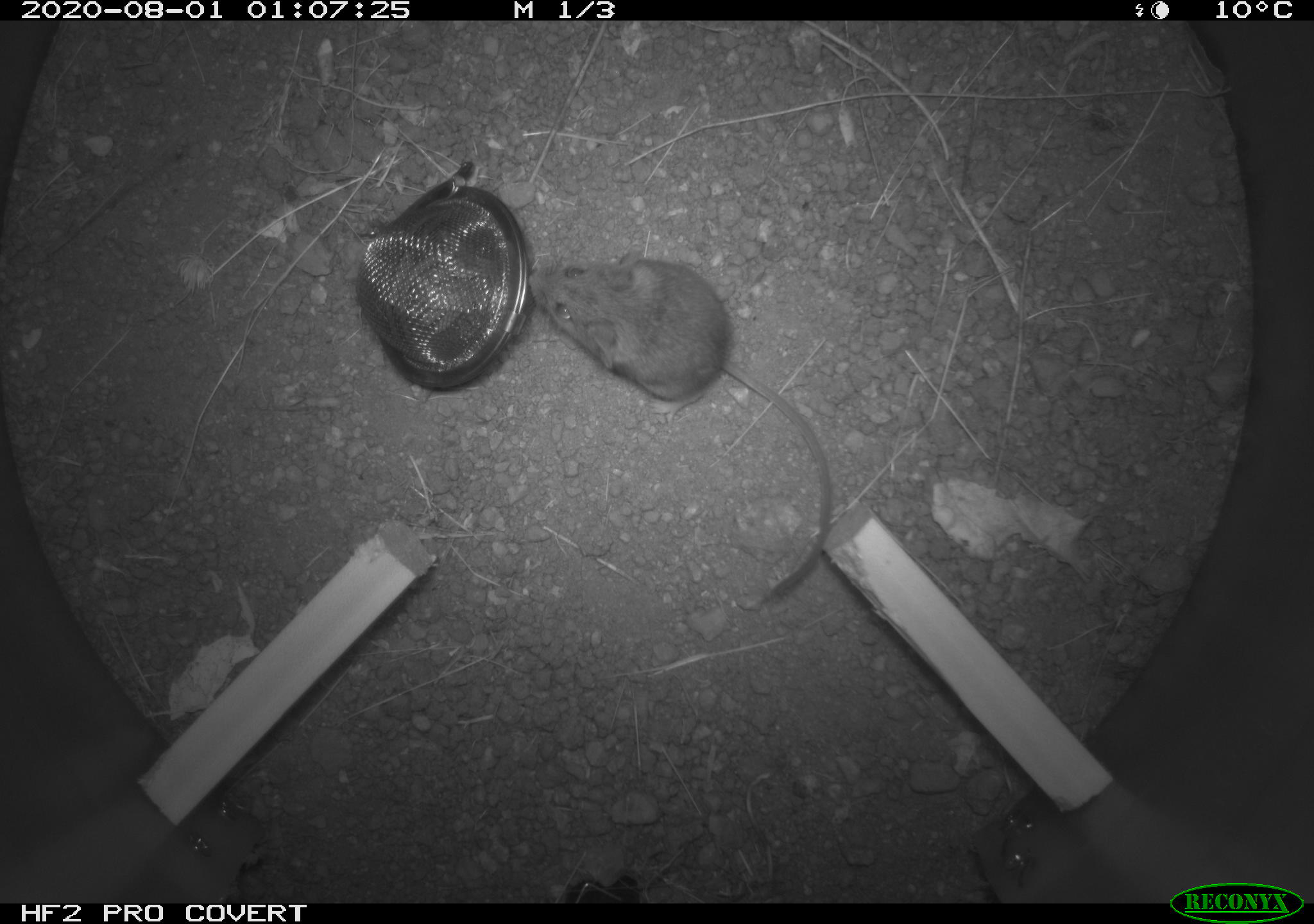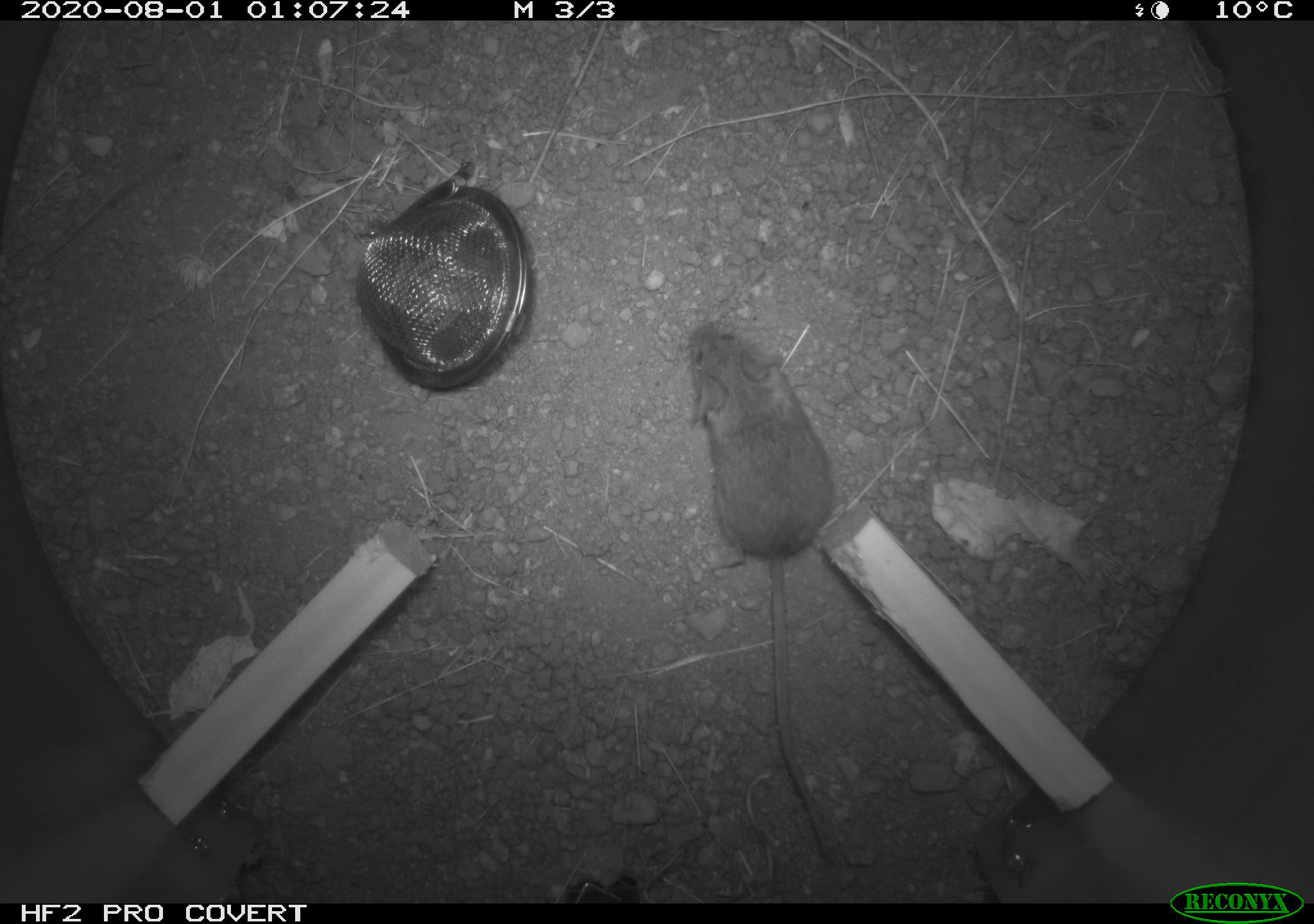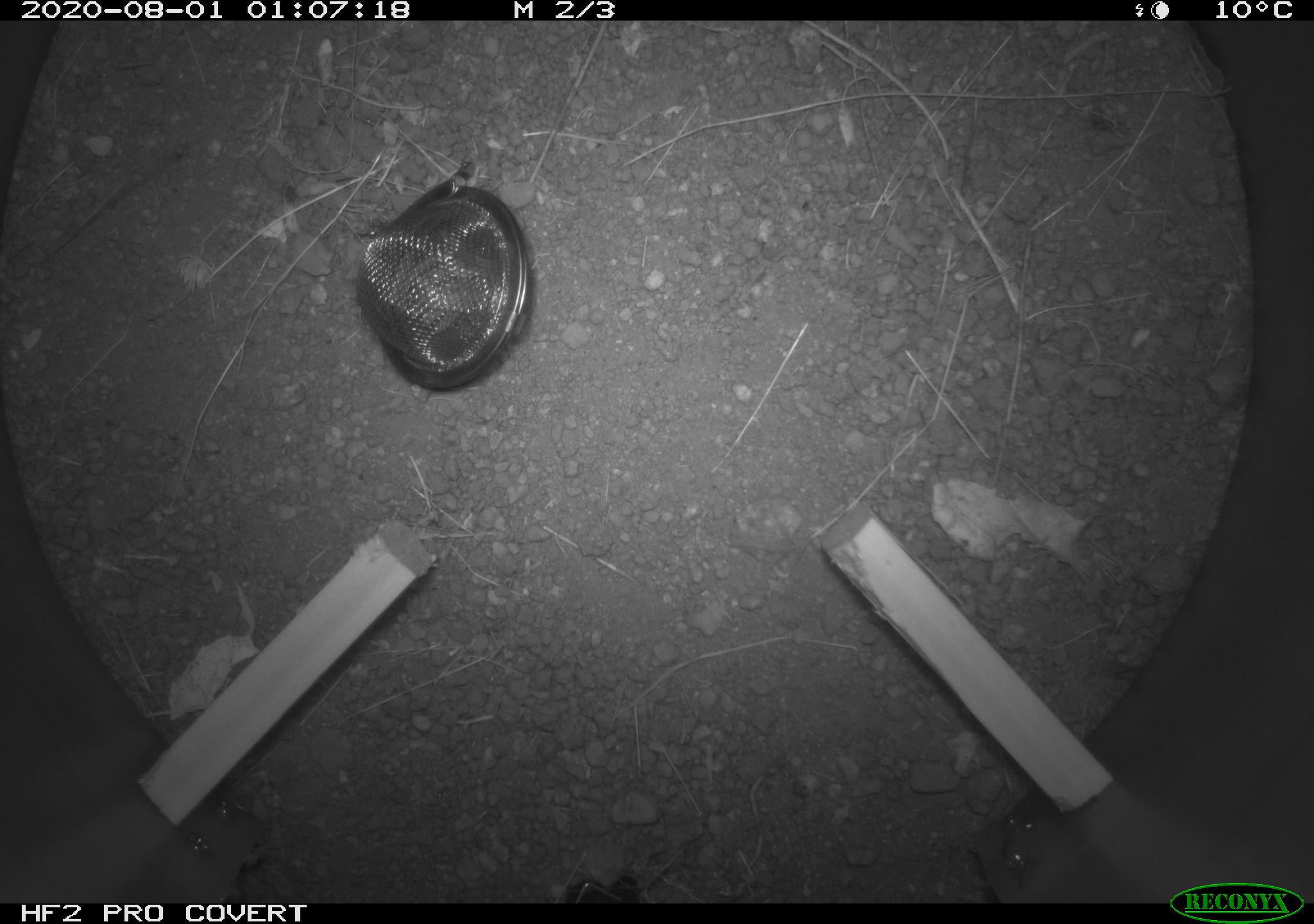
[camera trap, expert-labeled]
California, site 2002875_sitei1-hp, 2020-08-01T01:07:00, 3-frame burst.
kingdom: Animalia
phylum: Chordata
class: Mammalia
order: Rodentia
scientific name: Rodentia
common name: rodent